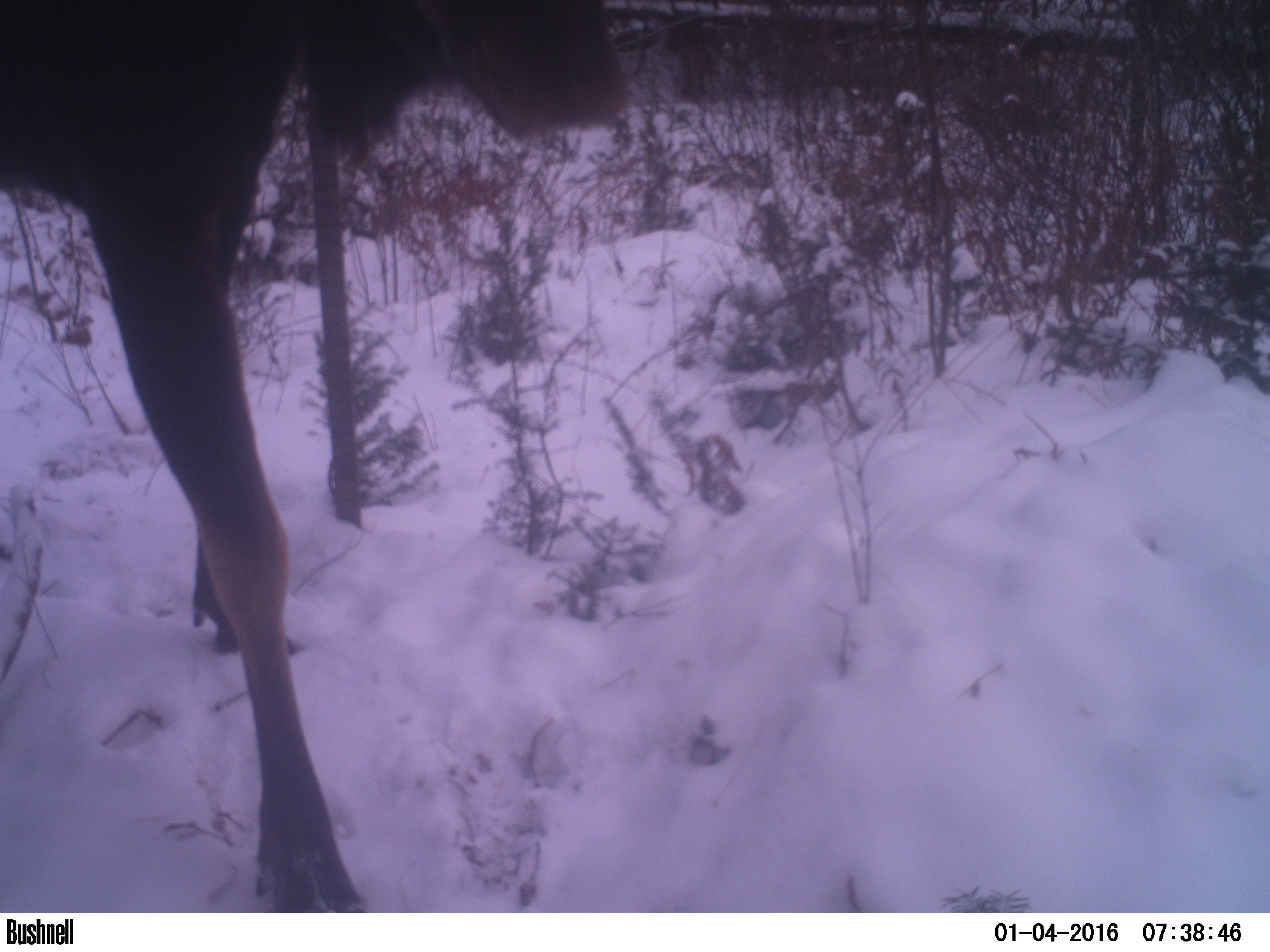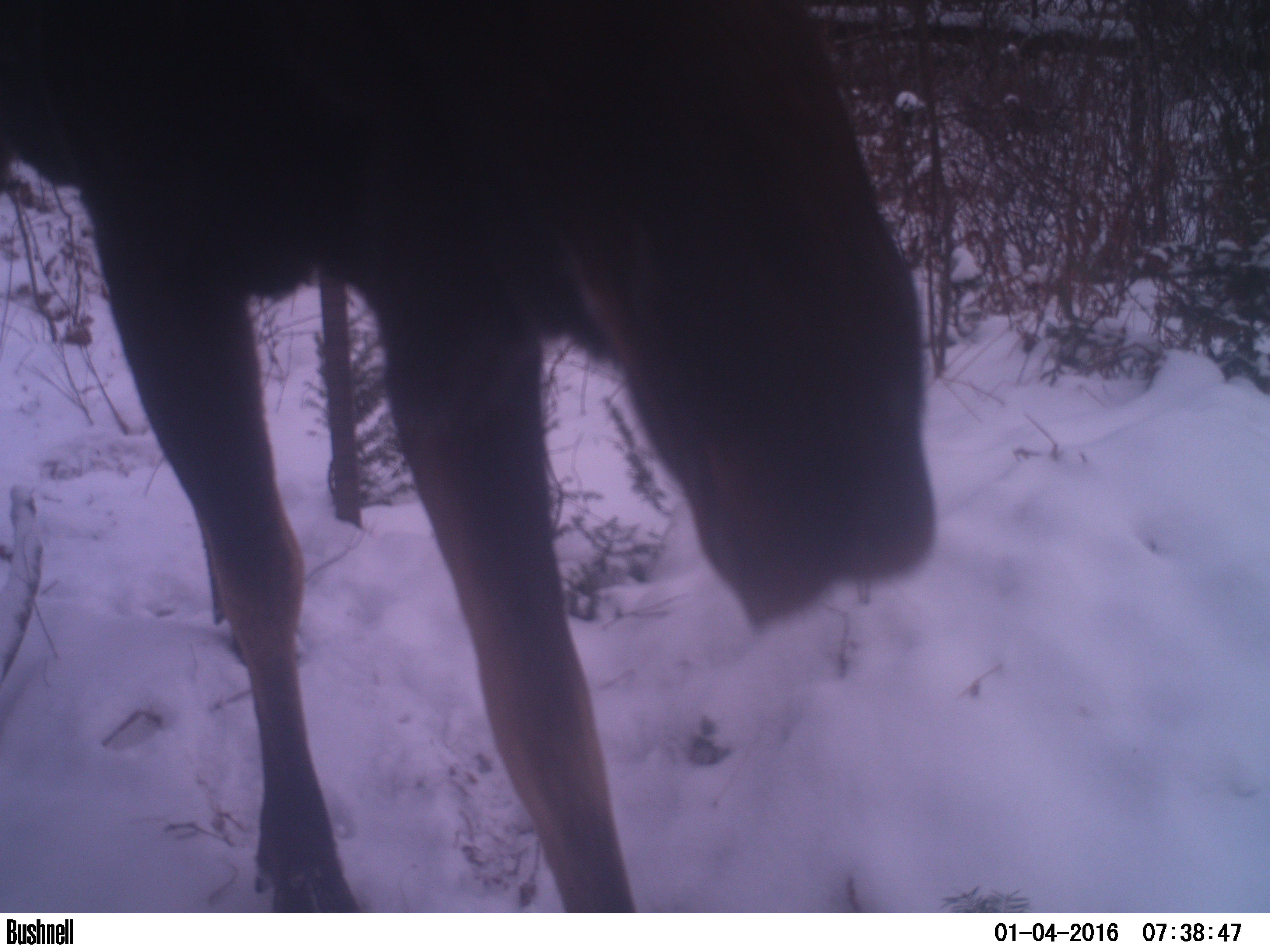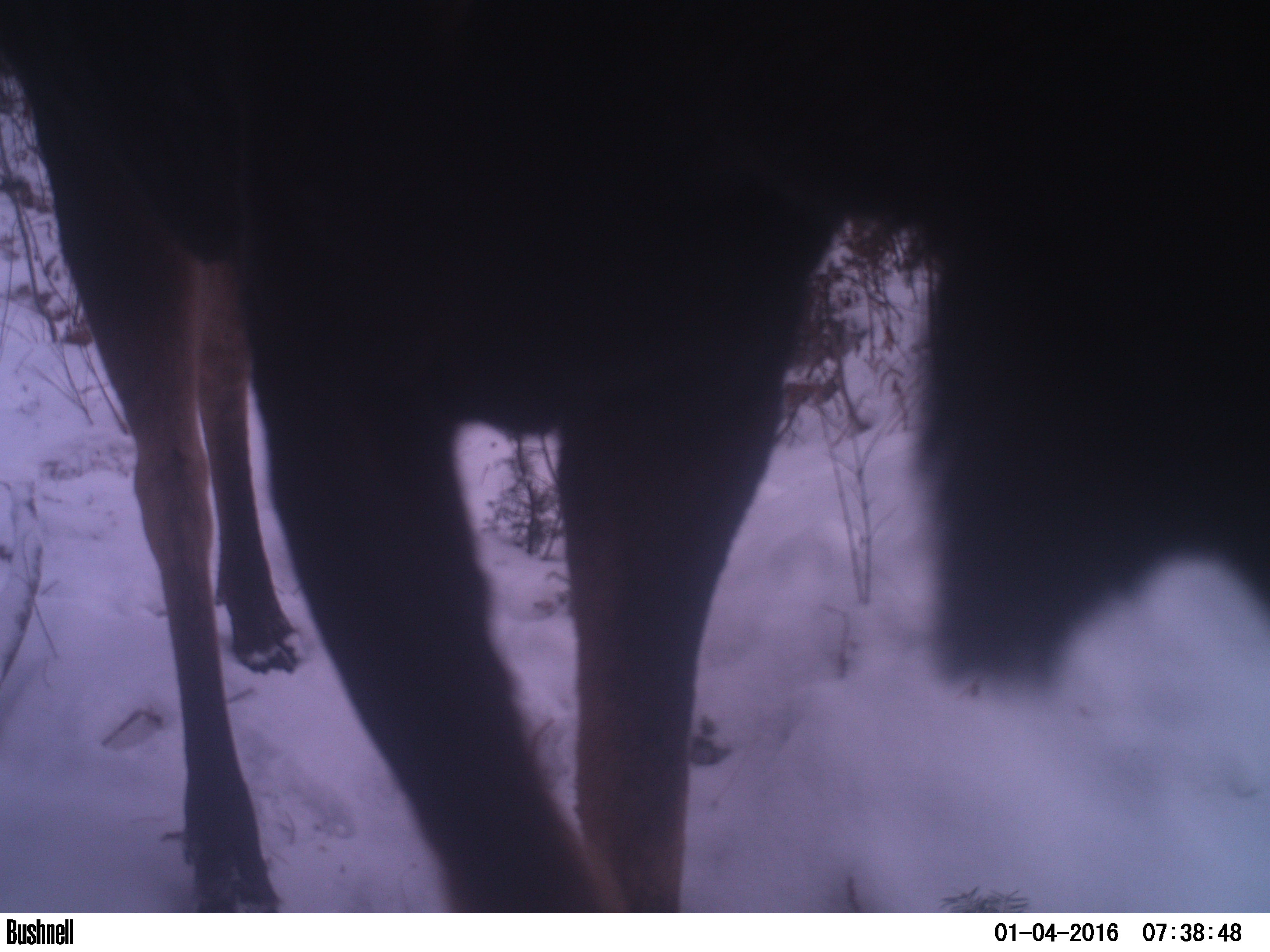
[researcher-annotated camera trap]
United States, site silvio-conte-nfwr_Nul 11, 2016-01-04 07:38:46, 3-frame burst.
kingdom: Animalia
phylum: Chordata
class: Mammalia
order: Artiodactyla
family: Cervidae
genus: Alces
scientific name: Alces alces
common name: moose